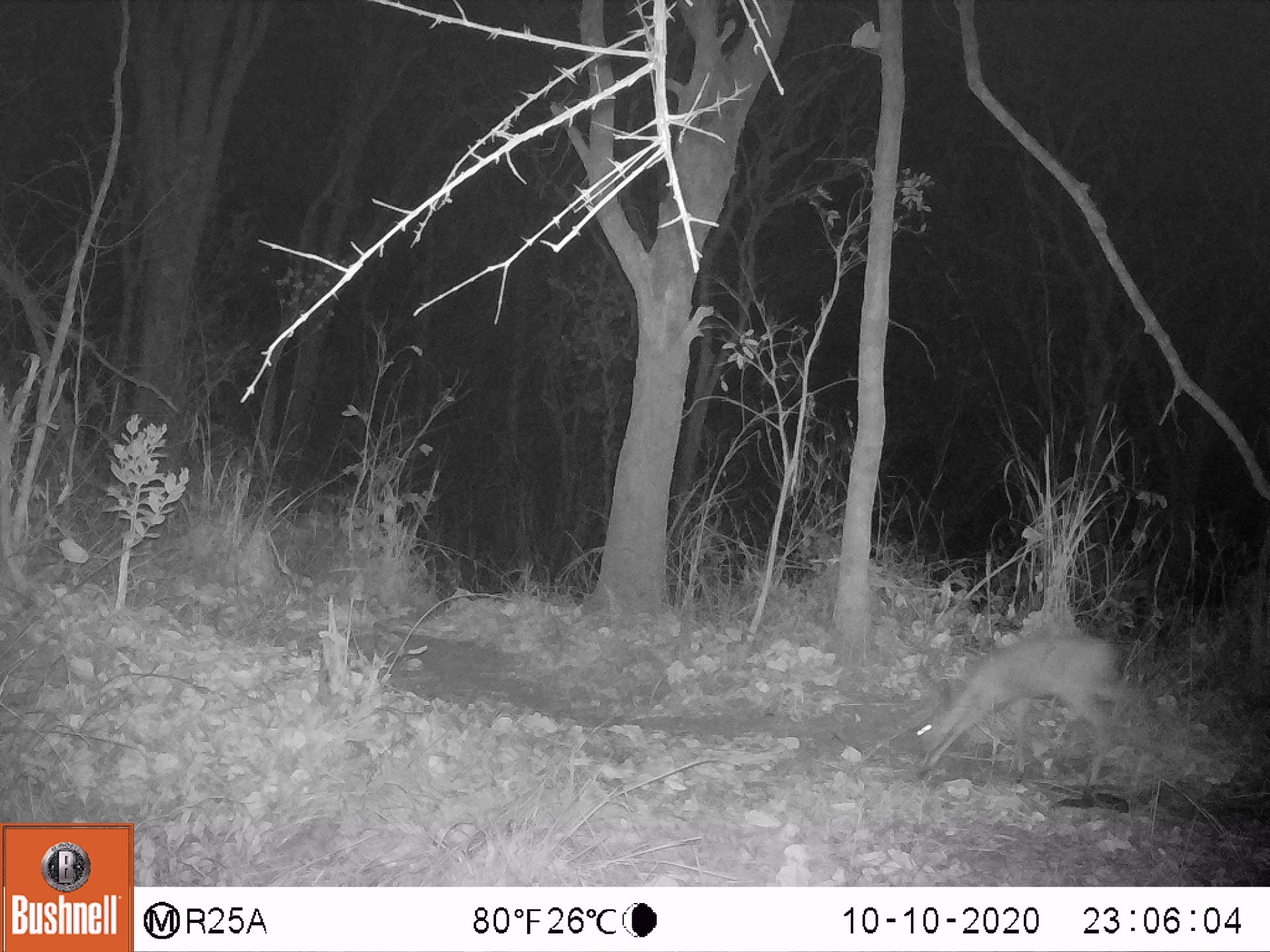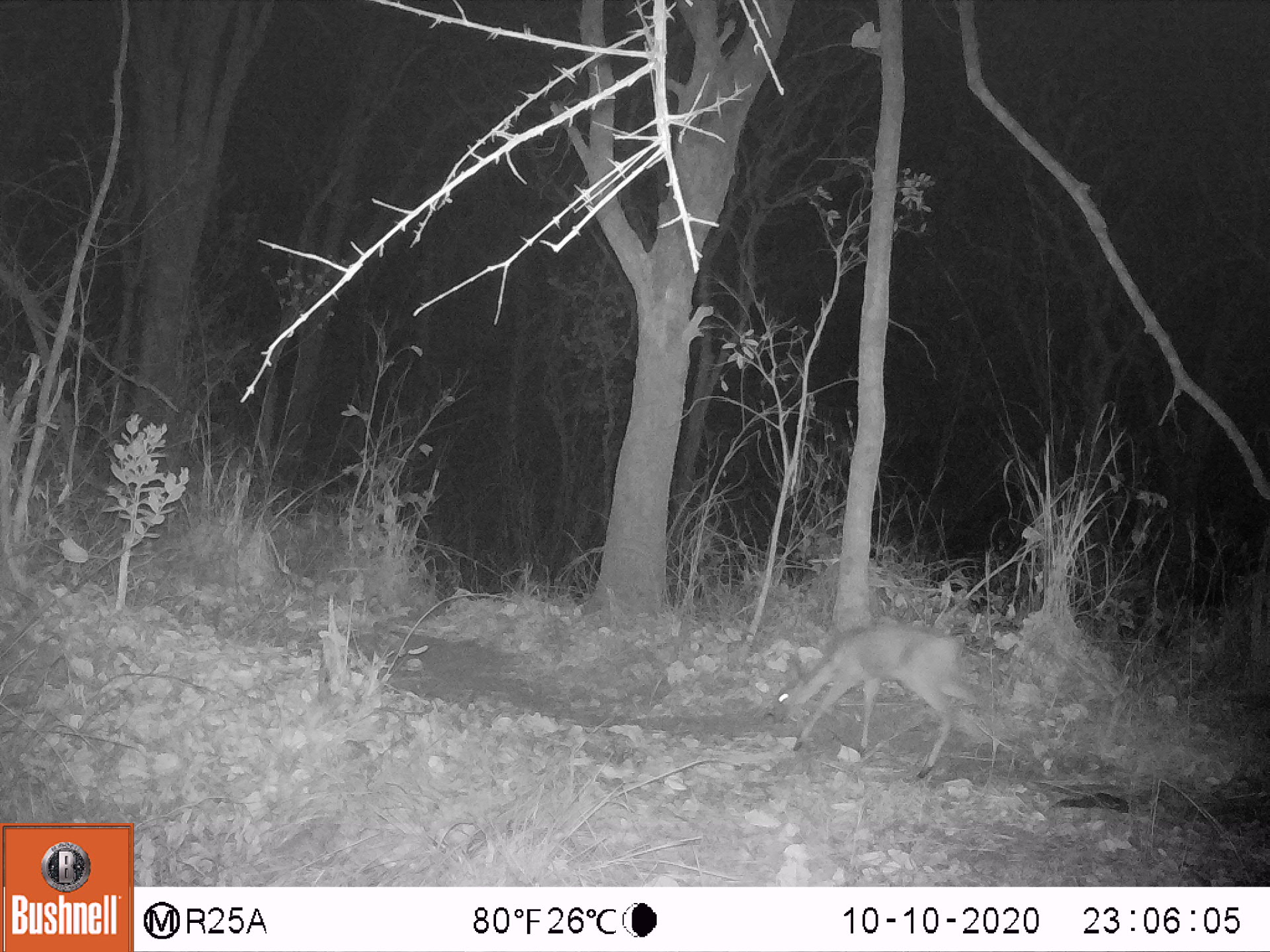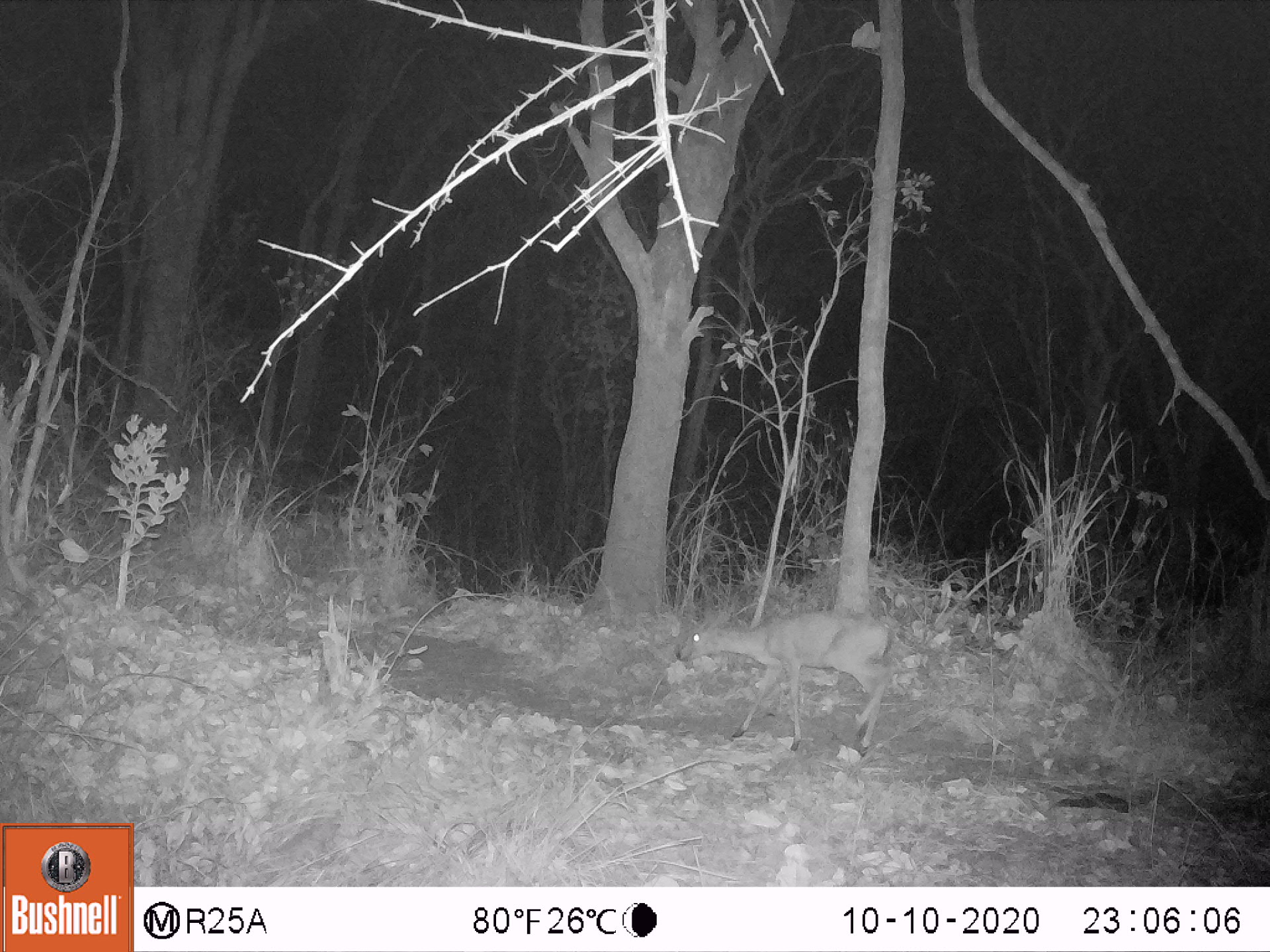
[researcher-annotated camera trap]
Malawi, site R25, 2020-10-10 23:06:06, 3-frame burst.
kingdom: Animalia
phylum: Chordata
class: Mammalia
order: Artiodactyla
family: Bovidae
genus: Sylvicapra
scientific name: Sylvicapra grimmia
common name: common duiker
Common duiker (Sylvicapra grimmia), count 1.